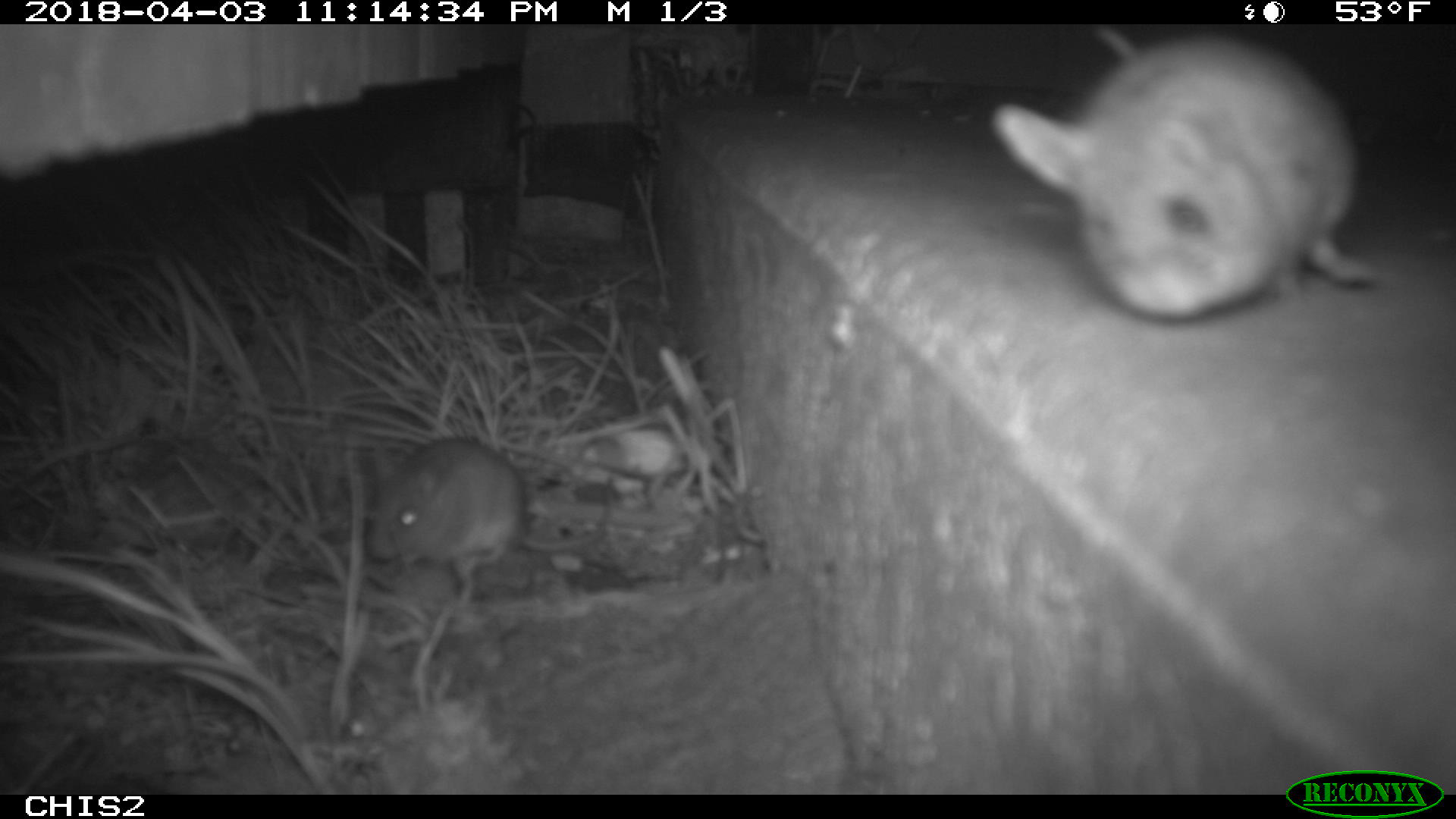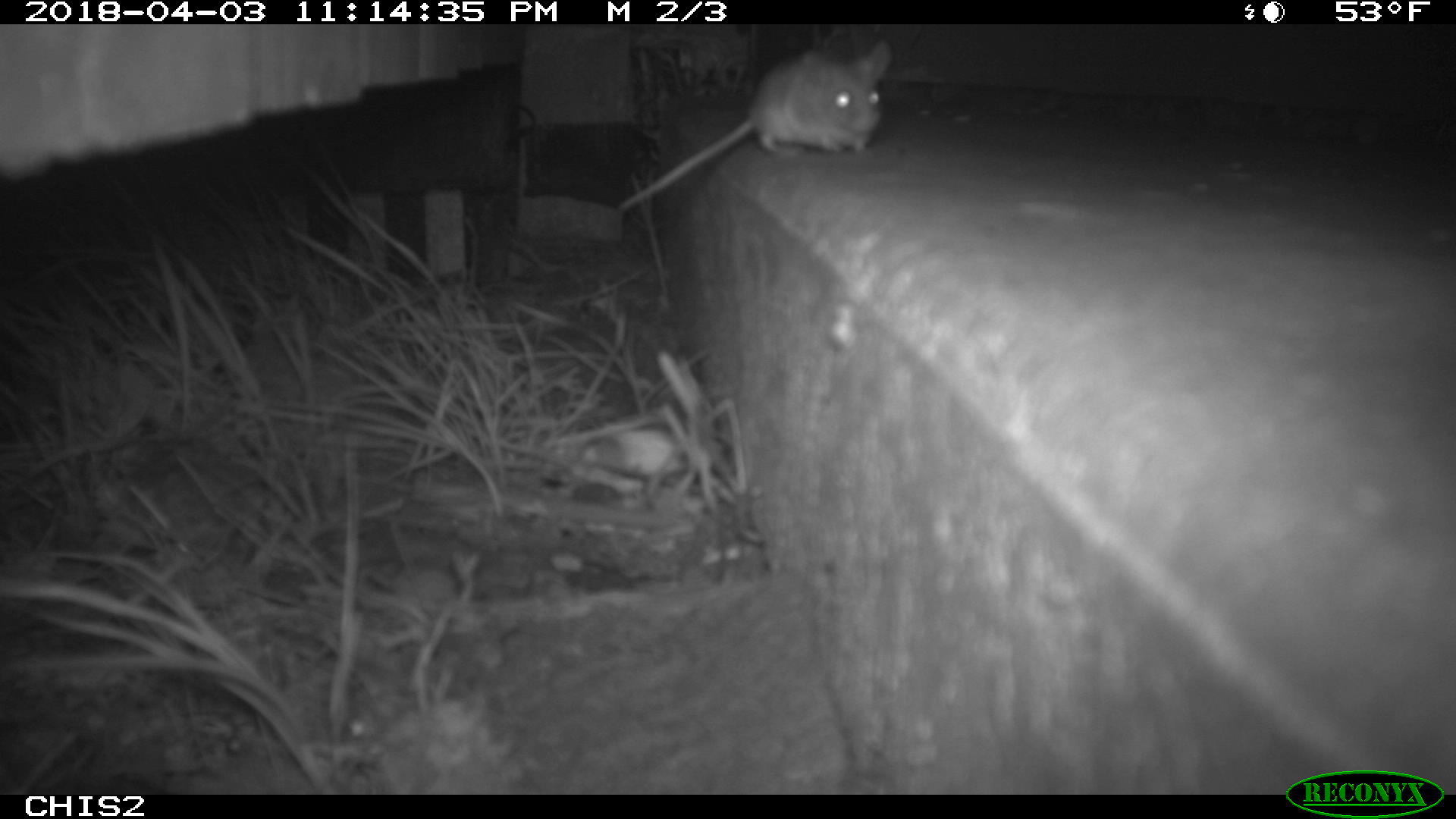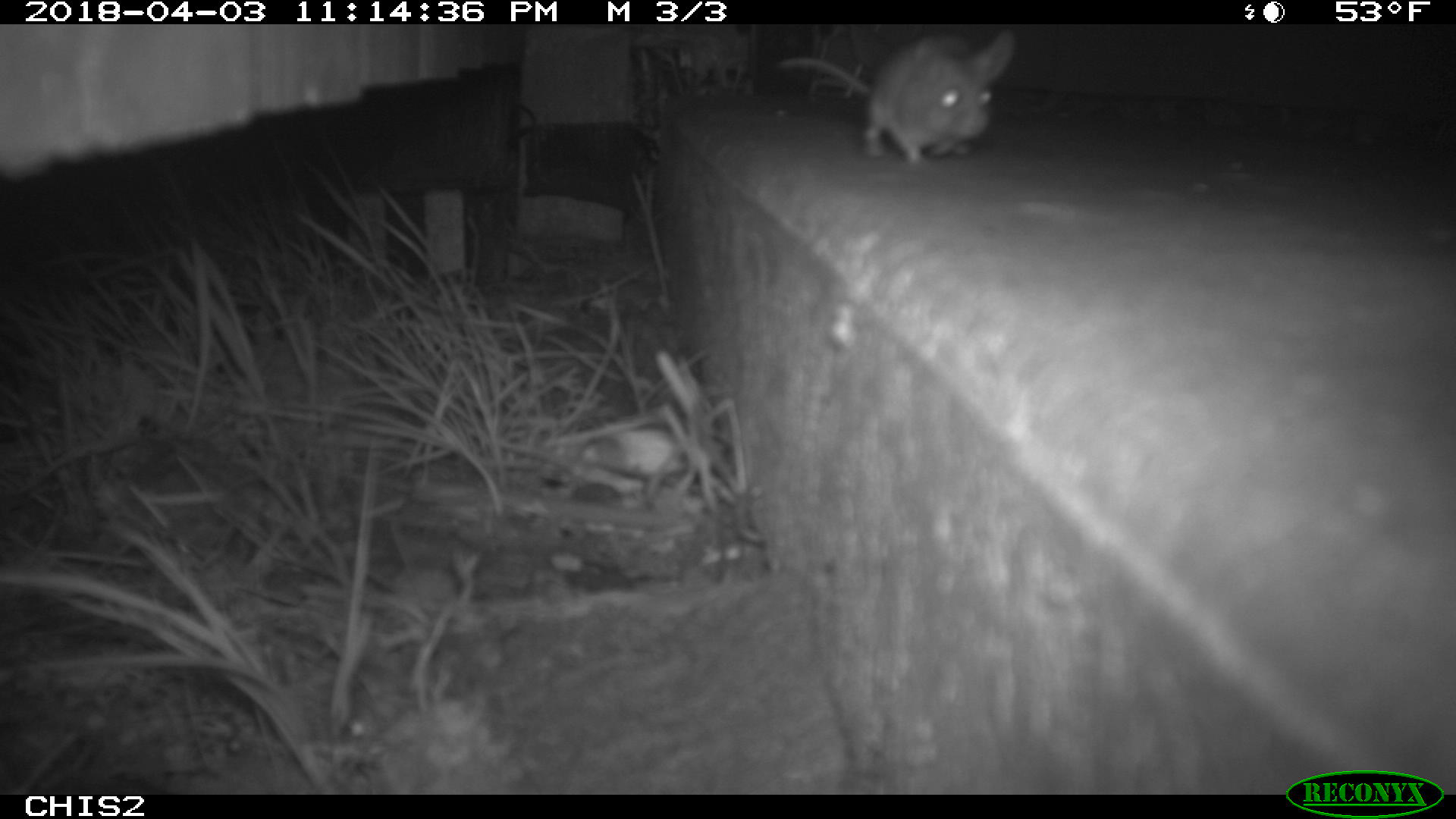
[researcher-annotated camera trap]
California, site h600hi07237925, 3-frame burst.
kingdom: Animalia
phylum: Chordata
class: Mammalia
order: Rodentia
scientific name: Rodentia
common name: rodent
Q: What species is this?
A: Rodent (Rodentia).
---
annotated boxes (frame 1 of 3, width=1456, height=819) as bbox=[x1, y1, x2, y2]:
rodent: bbox=[987, 22, 1376, 324]; bbox=[362, 434, 619, 598]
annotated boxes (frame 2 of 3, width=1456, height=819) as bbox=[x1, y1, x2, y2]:
rodent: bbox=[617, 39, 891, 211]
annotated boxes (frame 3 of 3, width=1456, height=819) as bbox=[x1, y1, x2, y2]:
rodent: bbox=[777, 31, 1016, 166]